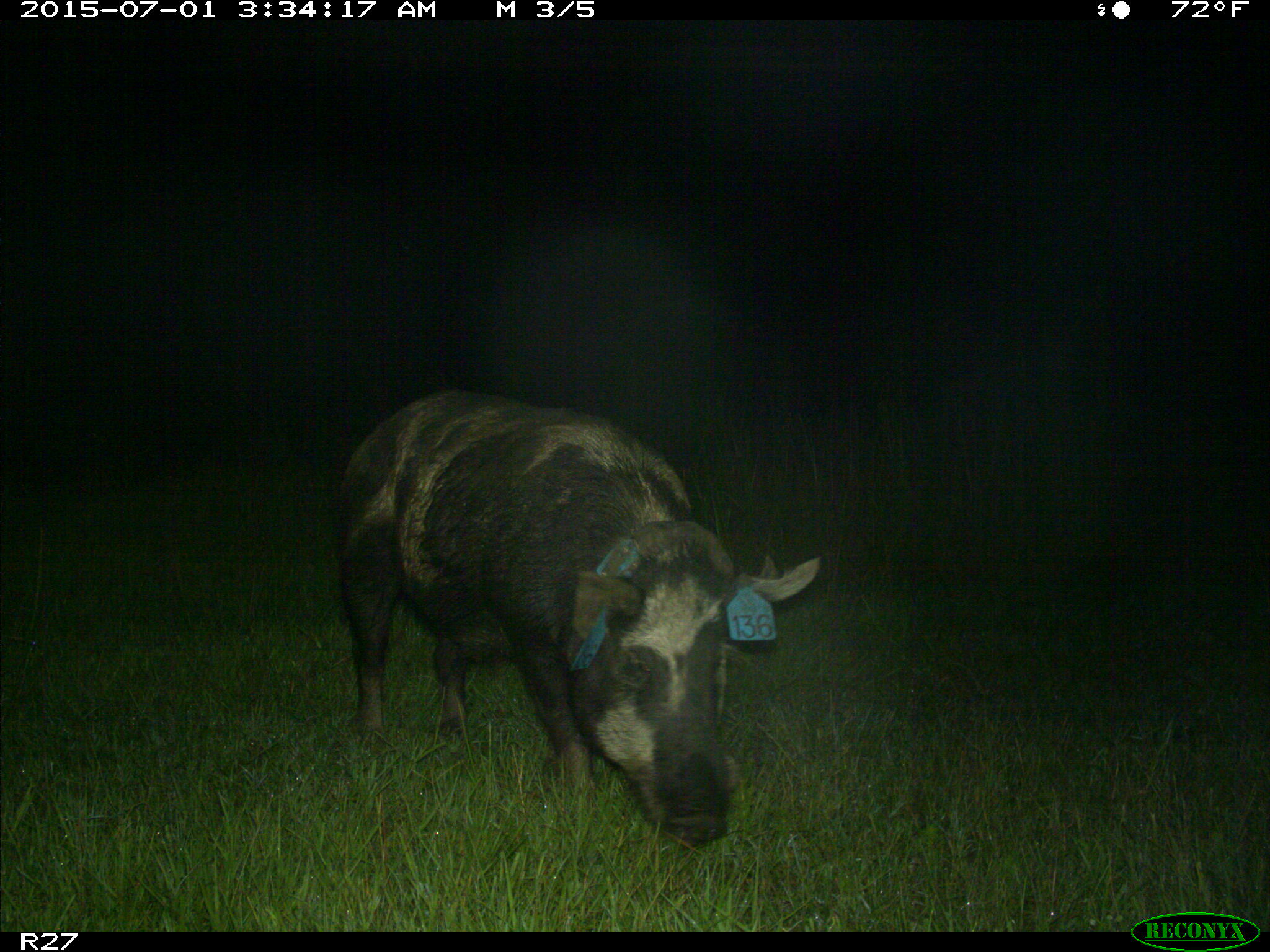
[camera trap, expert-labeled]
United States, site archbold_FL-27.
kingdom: Animalia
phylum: Chordata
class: Mammalia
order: Artiodactyla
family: Suidae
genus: Sus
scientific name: Sus scrofa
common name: wild boar